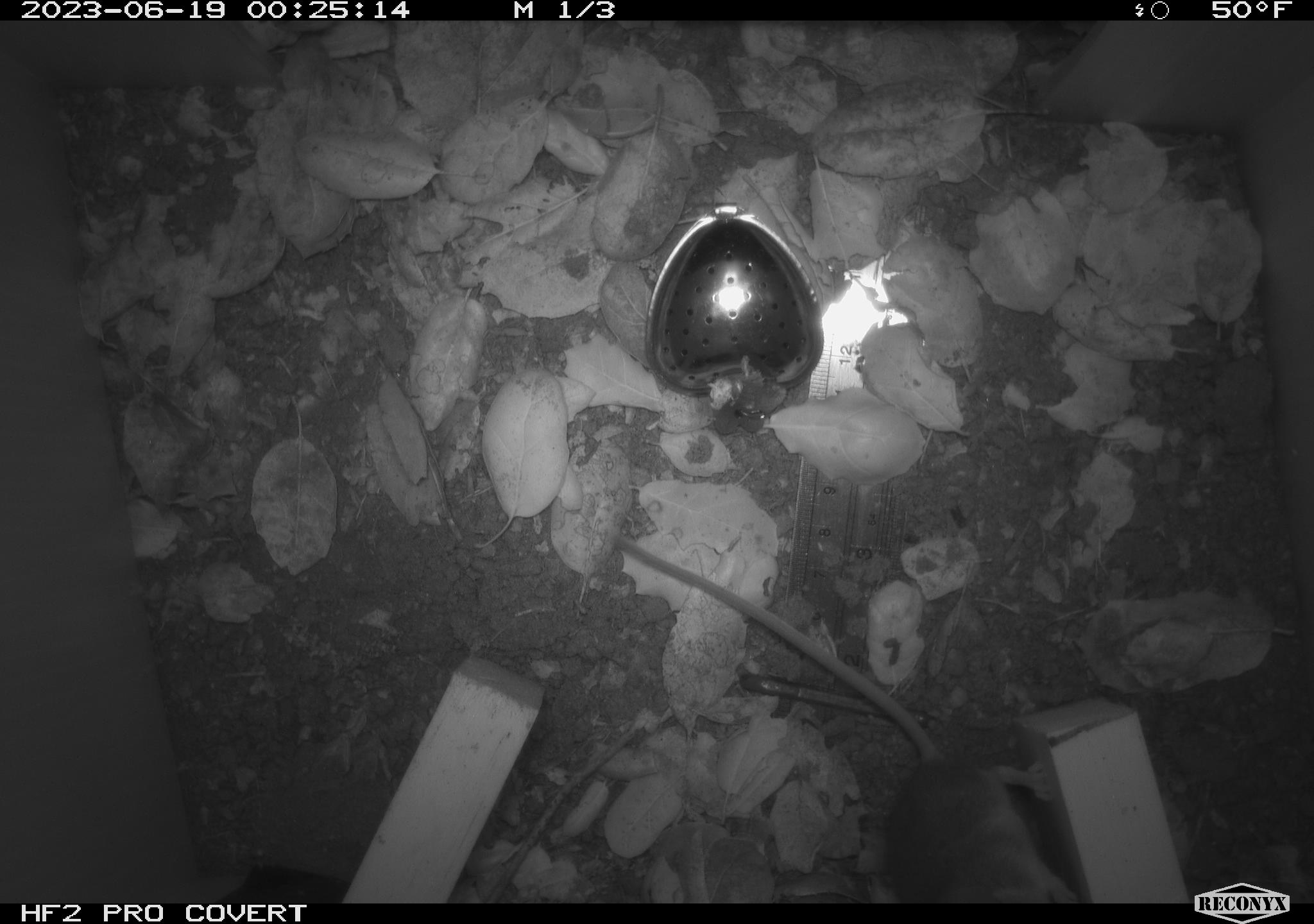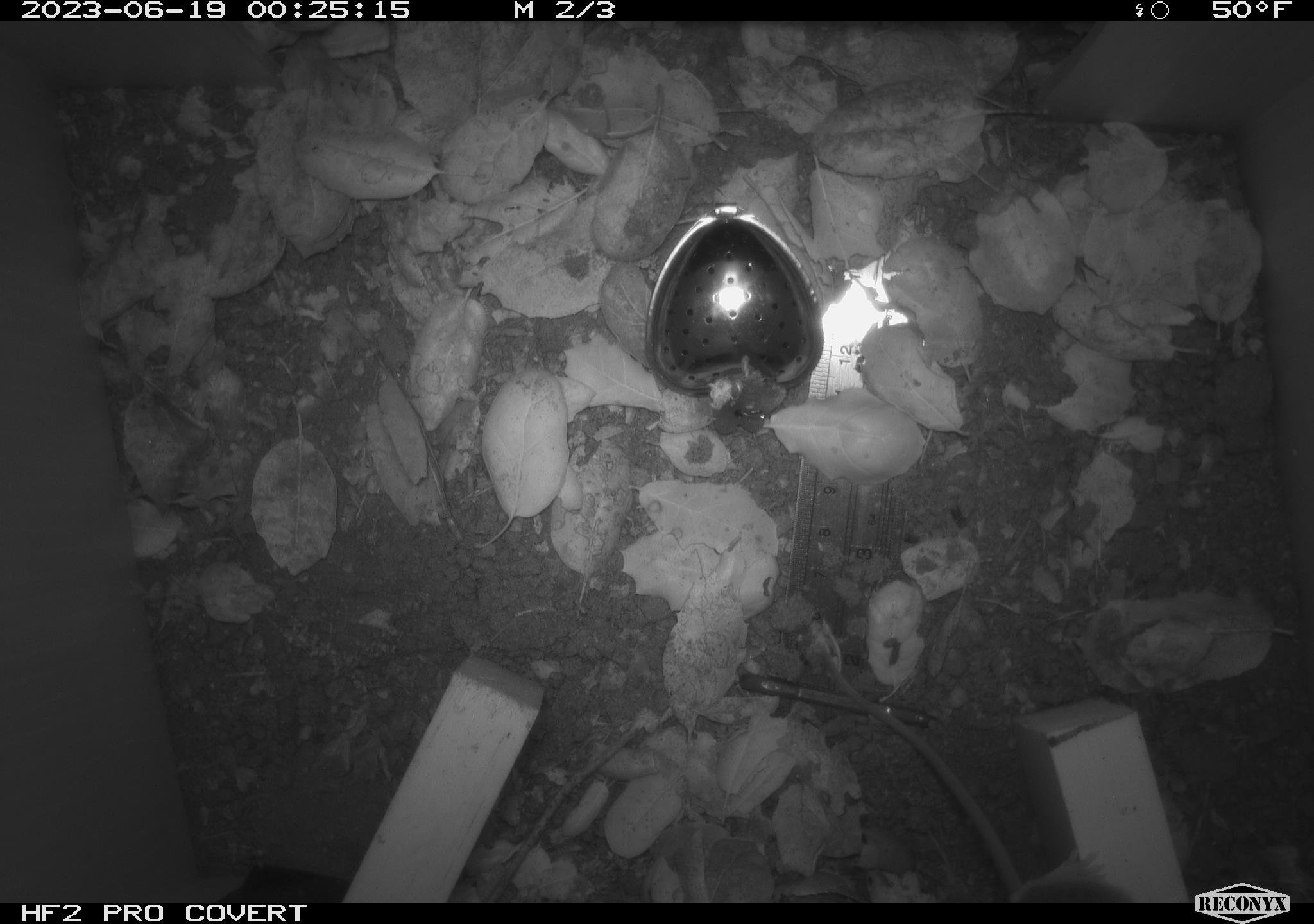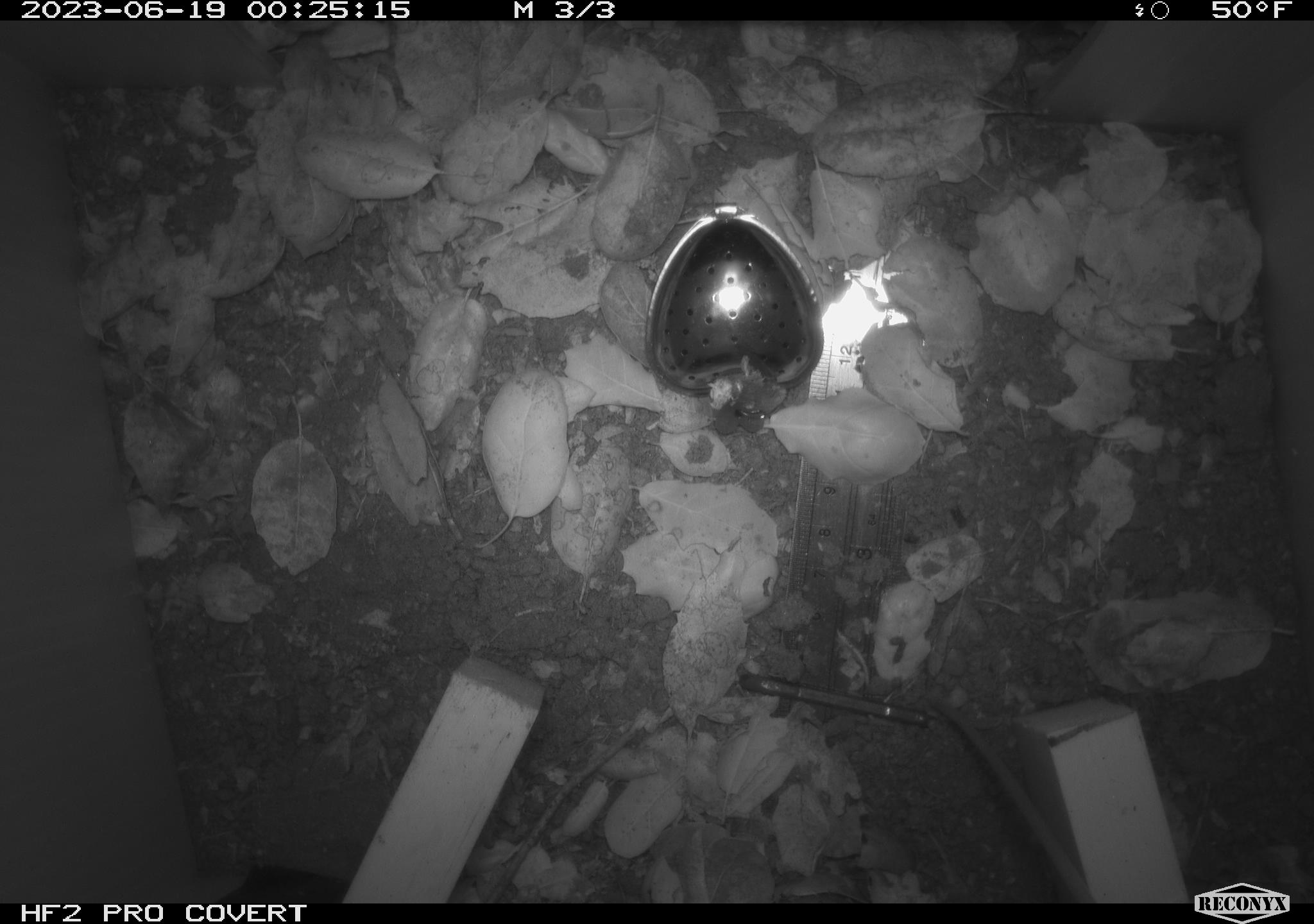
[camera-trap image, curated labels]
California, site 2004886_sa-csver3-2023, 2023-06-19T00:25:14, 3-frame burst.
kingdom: Animalia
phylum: Chordata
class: Mammalia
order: Rodentia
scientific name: Rodentia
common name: mouse species